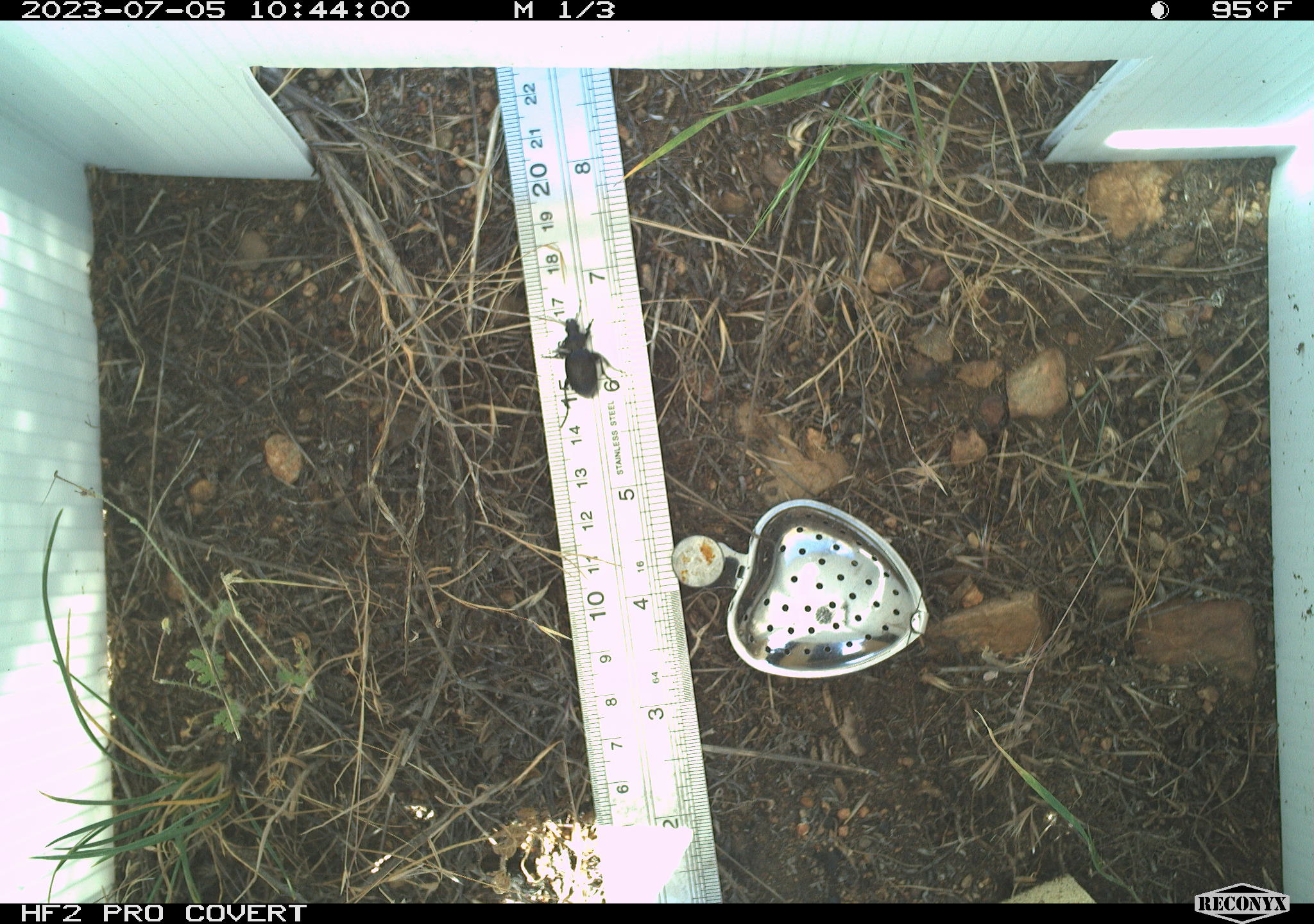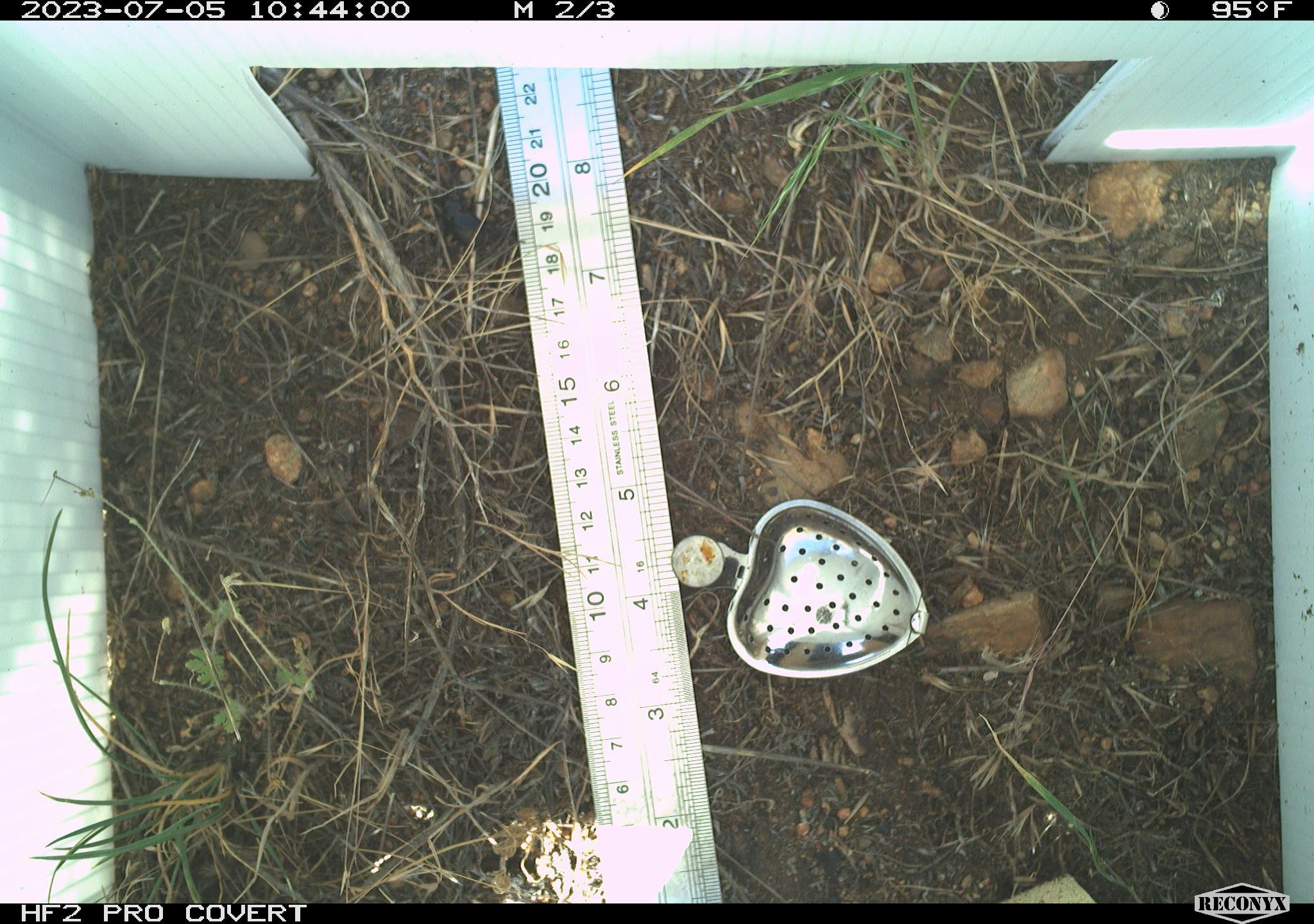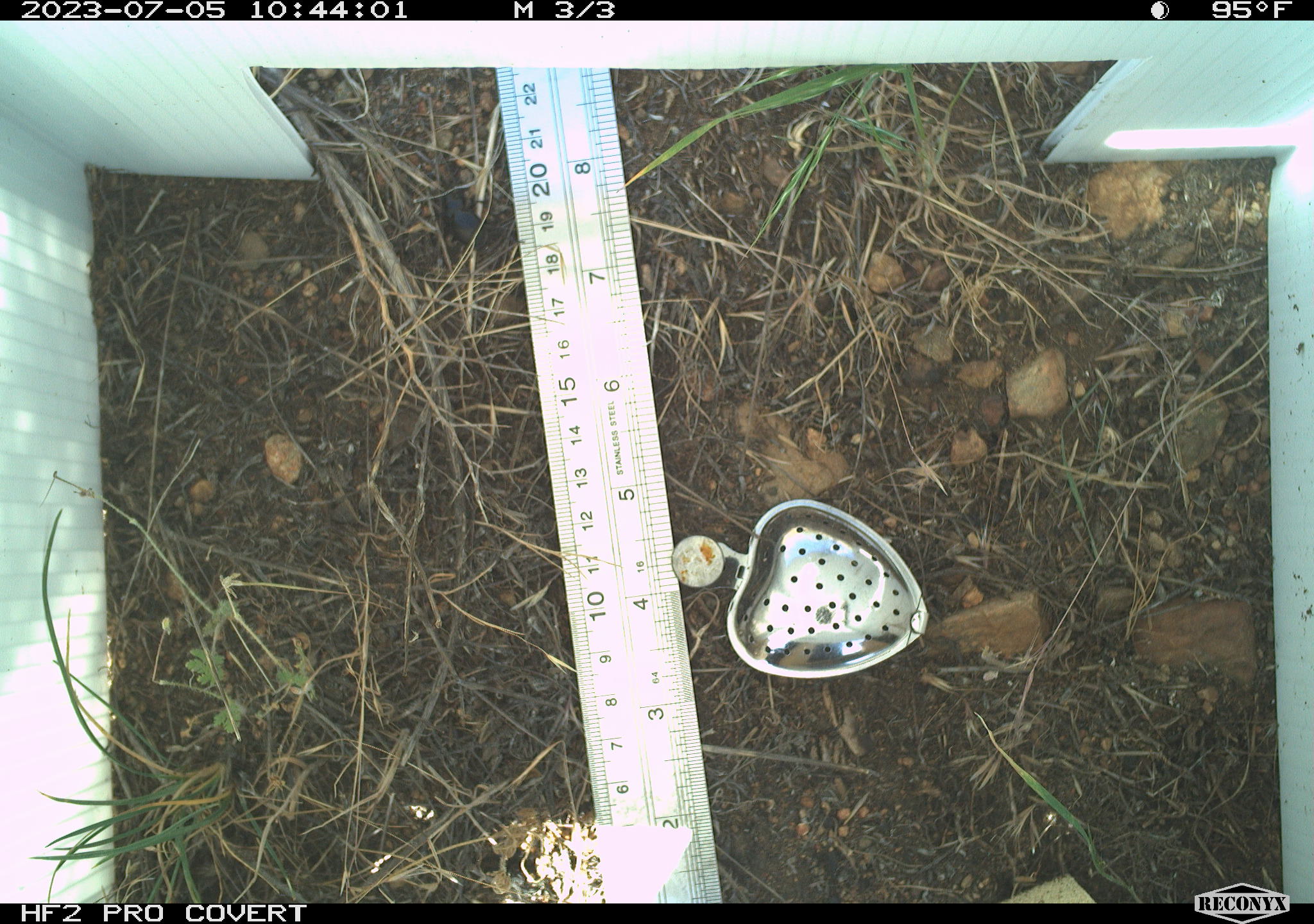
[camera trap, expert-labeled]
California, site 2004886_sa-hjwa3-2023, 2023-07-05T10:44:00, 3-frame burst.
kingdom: Animalia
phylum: Arthropoda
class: Insecta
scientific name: Insecta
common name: insect